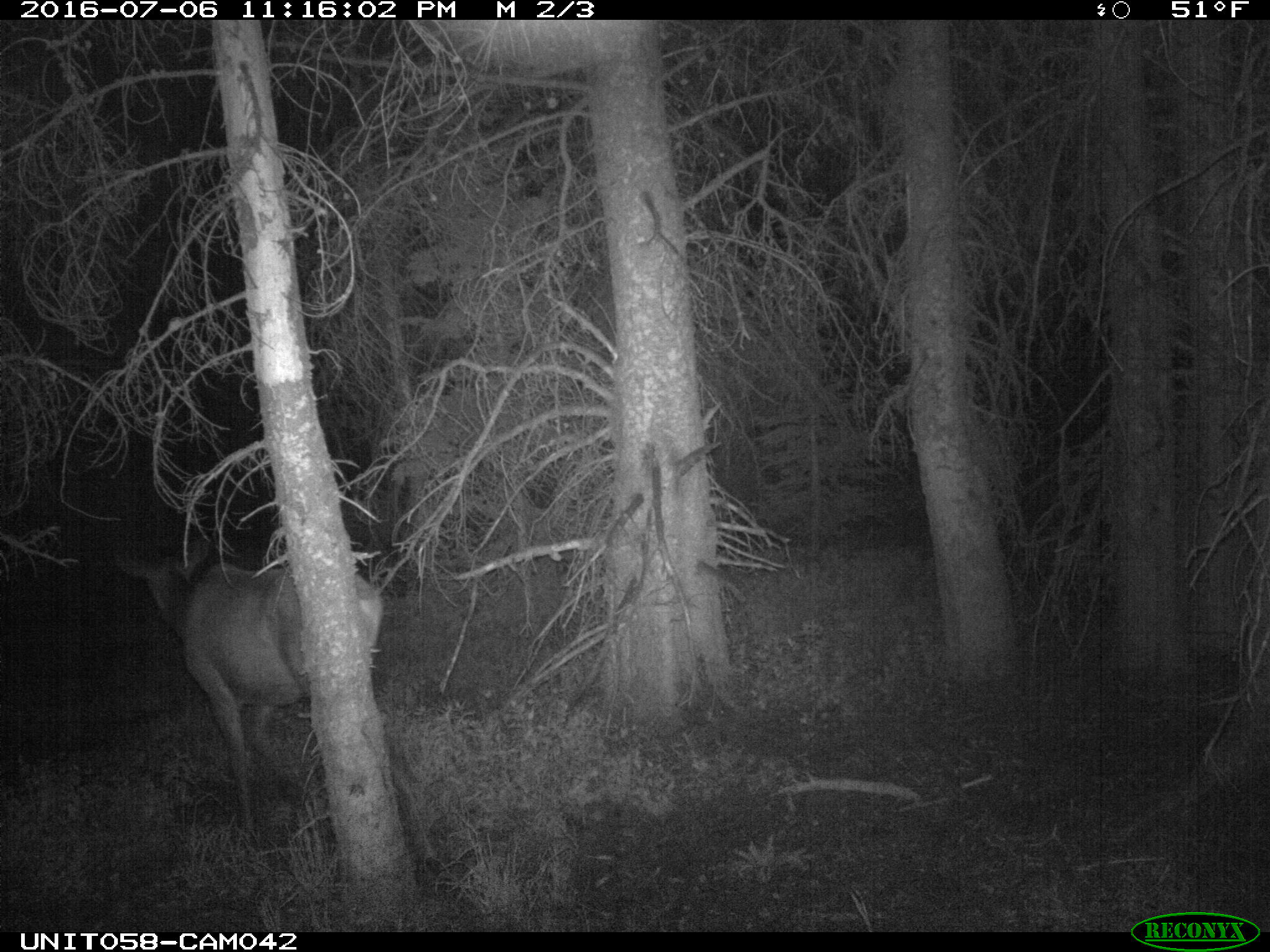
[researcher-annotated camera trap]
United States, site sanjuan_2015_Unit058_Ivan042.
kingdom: Animalia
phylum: Chordata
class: Mammalia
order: Artiodactyla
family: Cervidae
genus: Cervus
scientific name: Cervus elaphus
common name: red deer